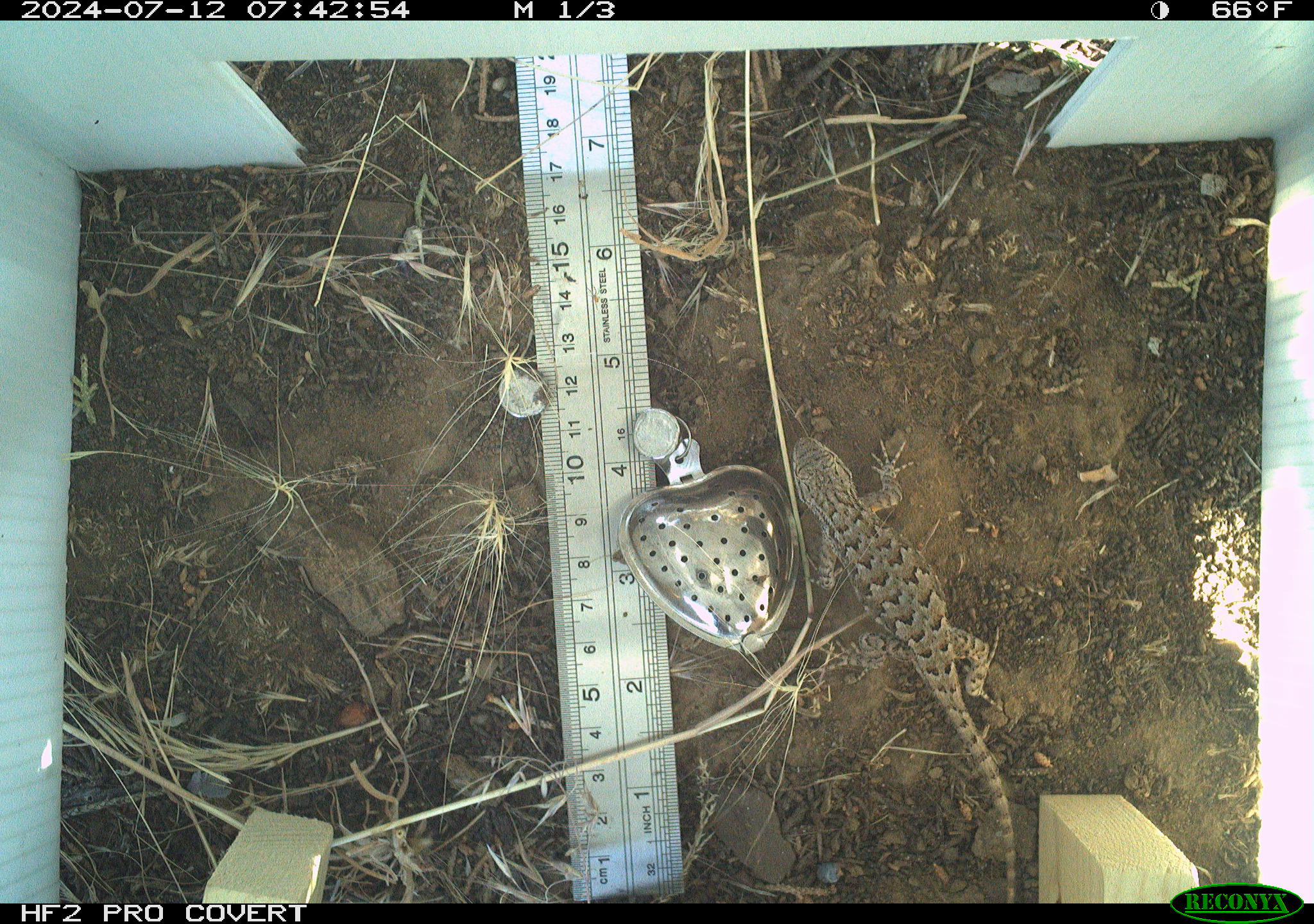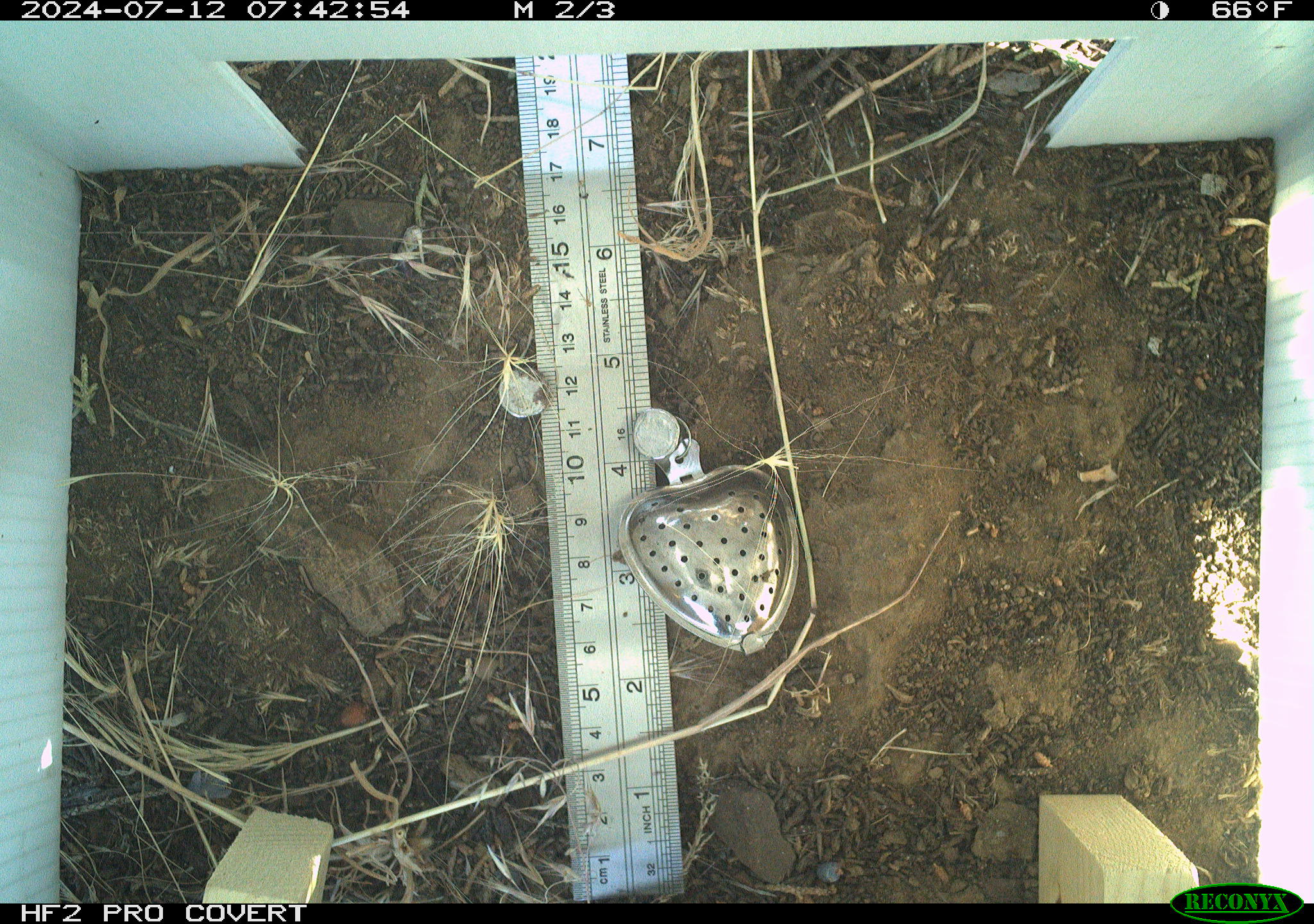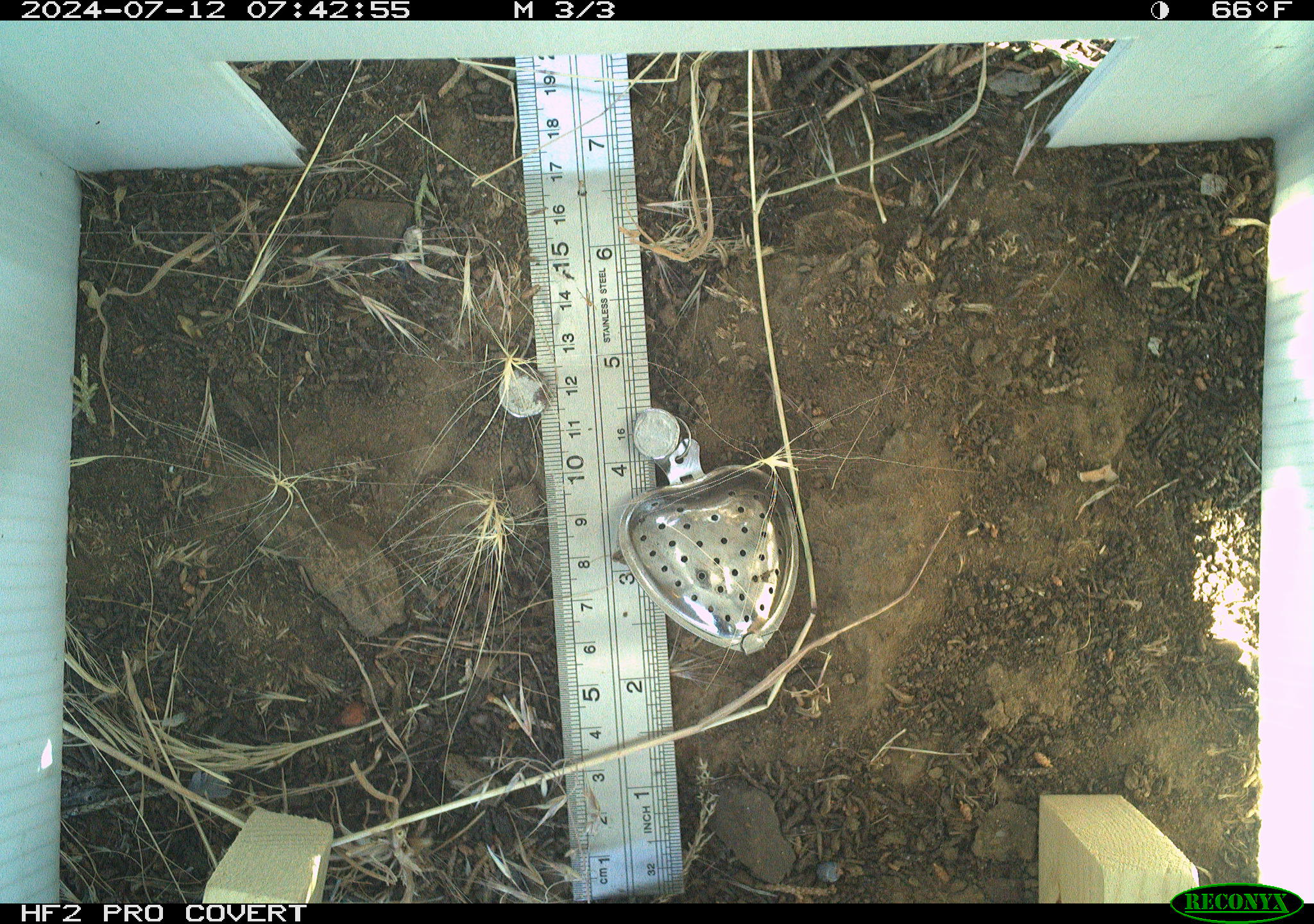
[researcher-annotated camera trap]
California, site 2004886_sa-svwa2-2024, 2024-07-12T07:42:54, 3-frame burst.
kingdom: Animalia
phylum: Chordata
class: Reptilia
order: Squamata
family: Phrynosomatidae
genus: Sceloporus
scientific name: Sceloporus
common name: spiny lizards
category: sceloporus species